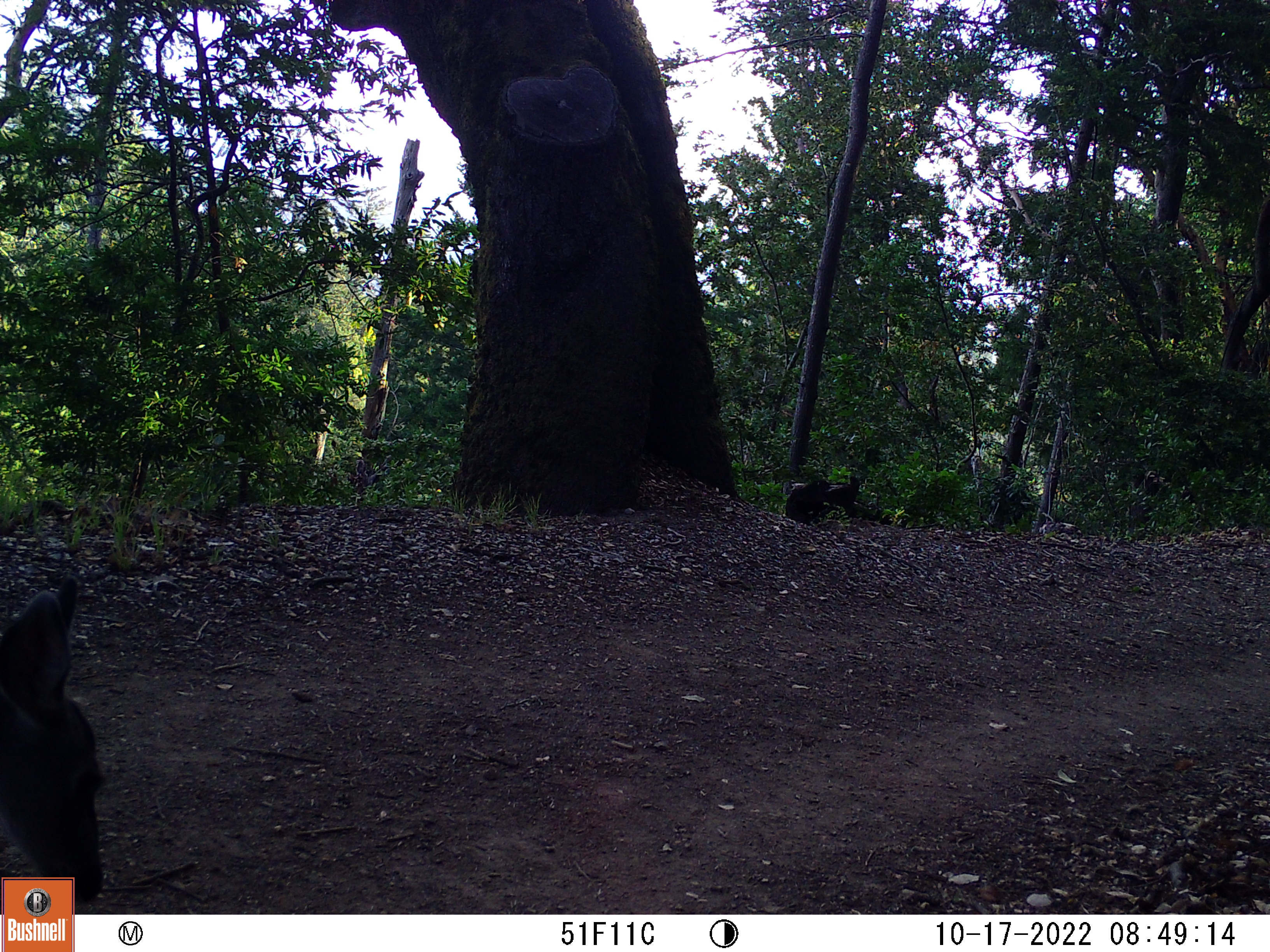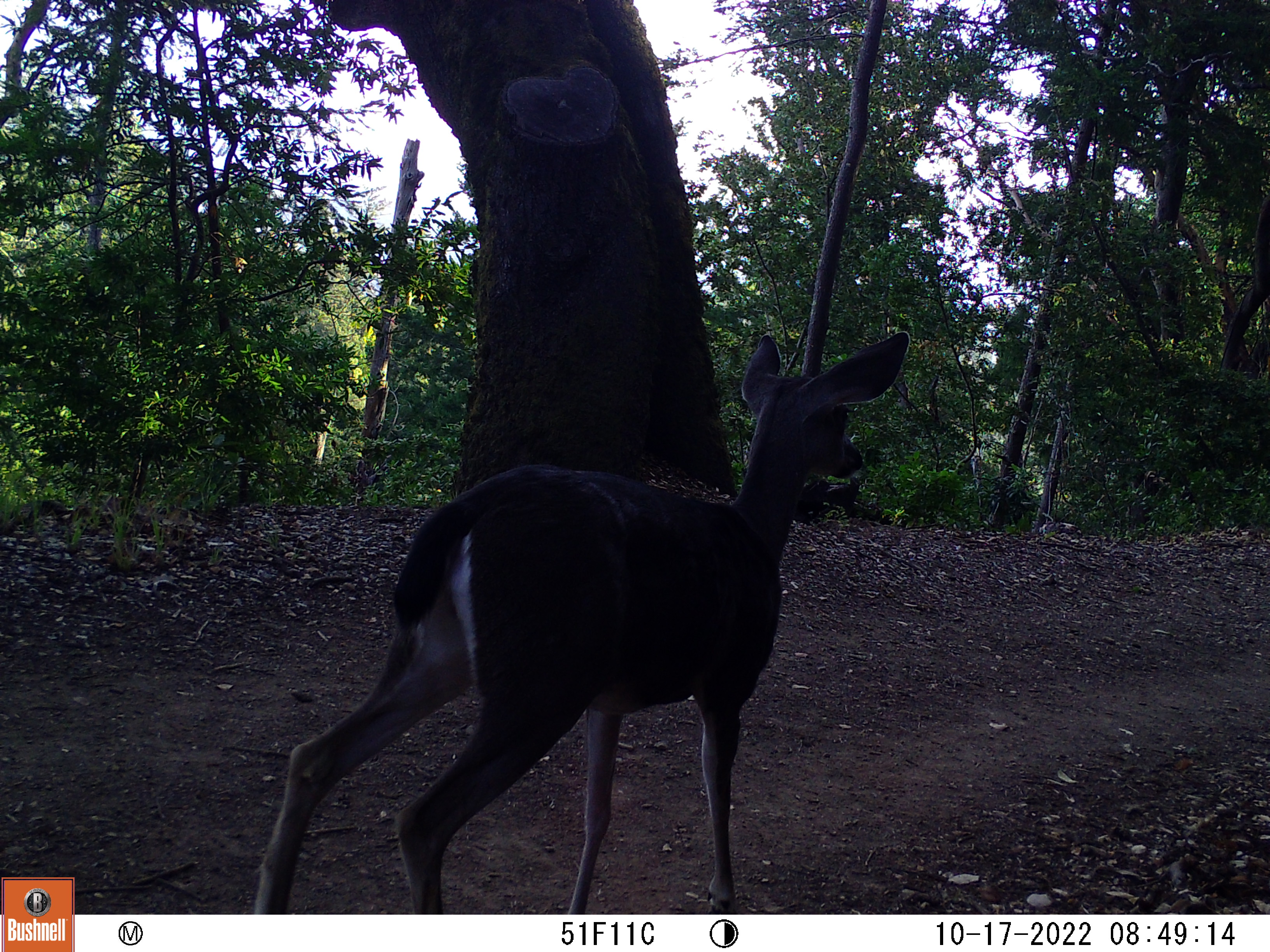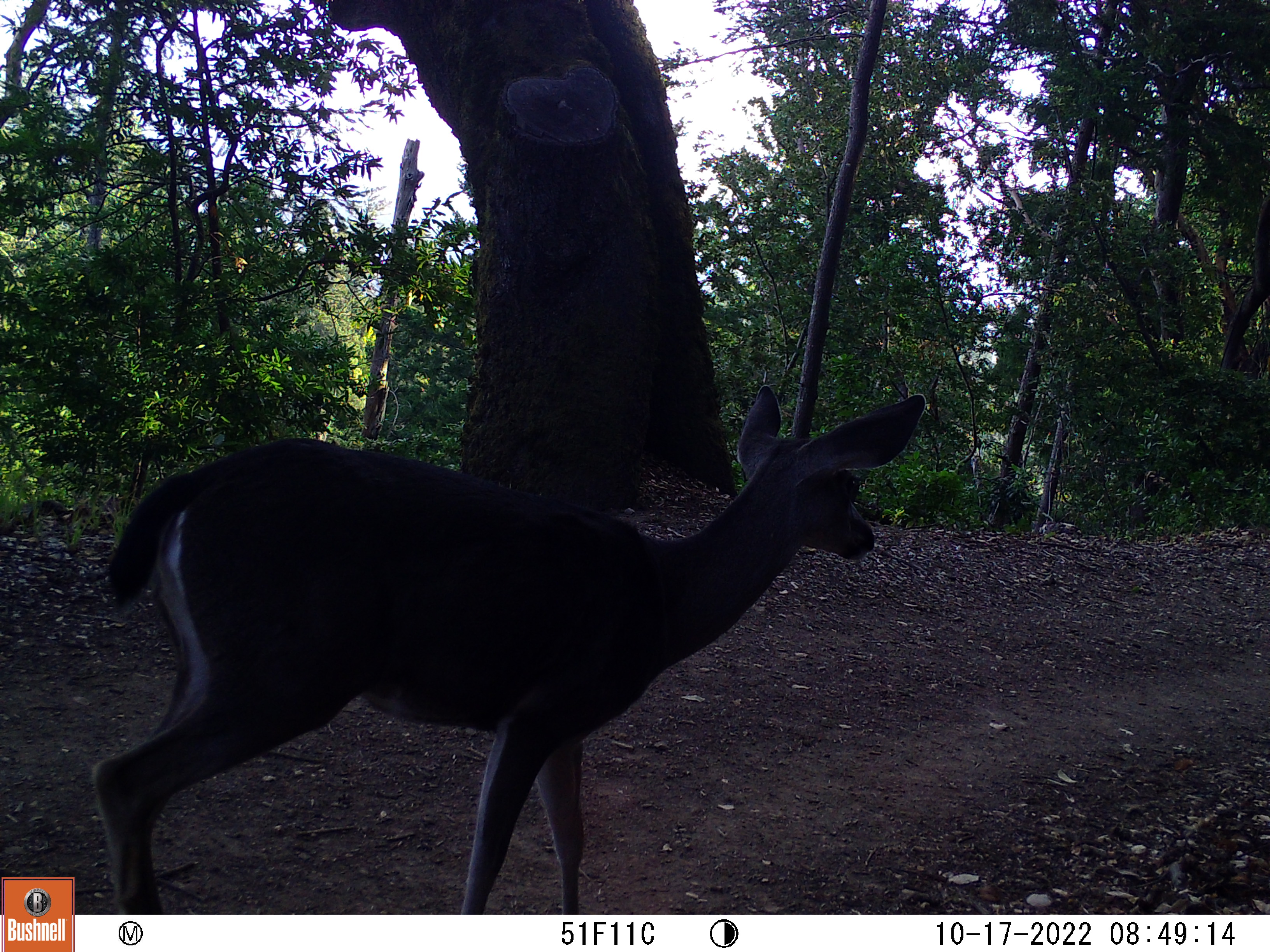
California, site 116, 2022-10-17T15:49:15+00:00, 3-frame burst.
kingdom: Animalia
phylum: Chordata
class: Mammalia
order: Artiodactyla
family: Cervidae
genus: Odocoileus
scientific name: Odocoileus hemionus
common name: mule deer